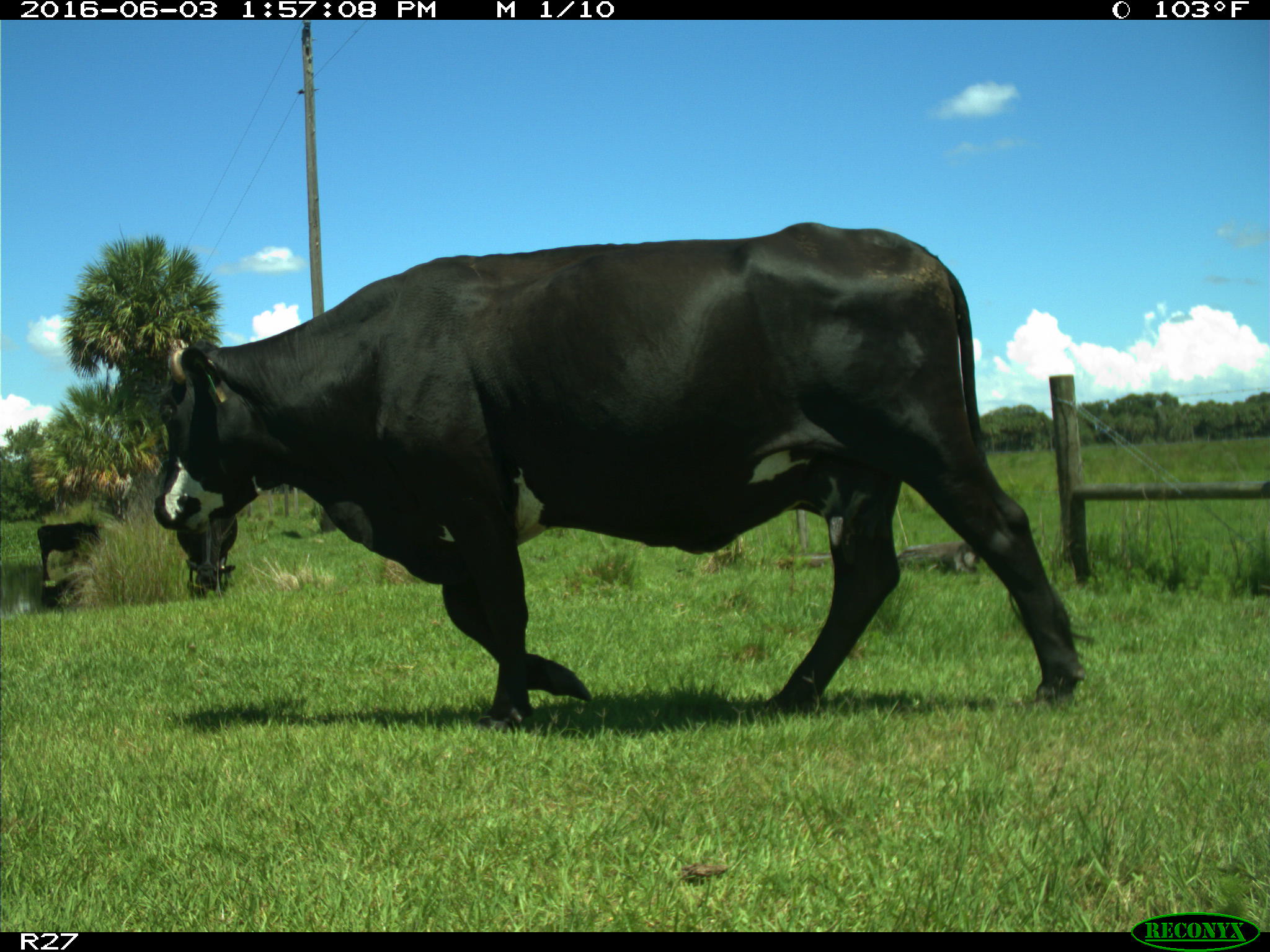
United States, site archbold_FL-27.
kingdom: Animalia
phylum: Chordata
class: Mammalia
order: Artiodactyla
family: Bovidae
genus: Bos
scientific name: Bos taurus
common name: domestic cow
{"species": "Bos taurus (domestic cow)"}